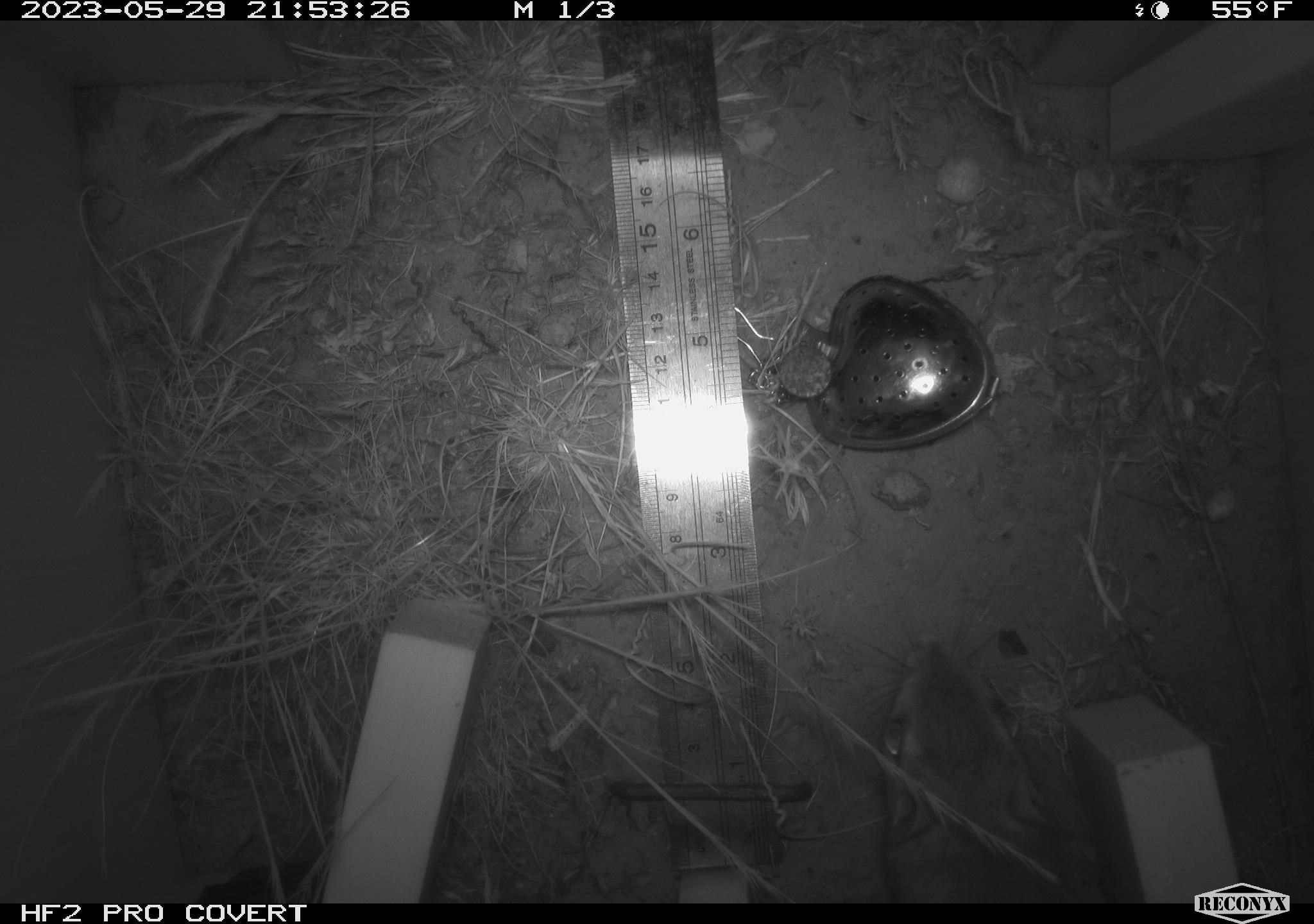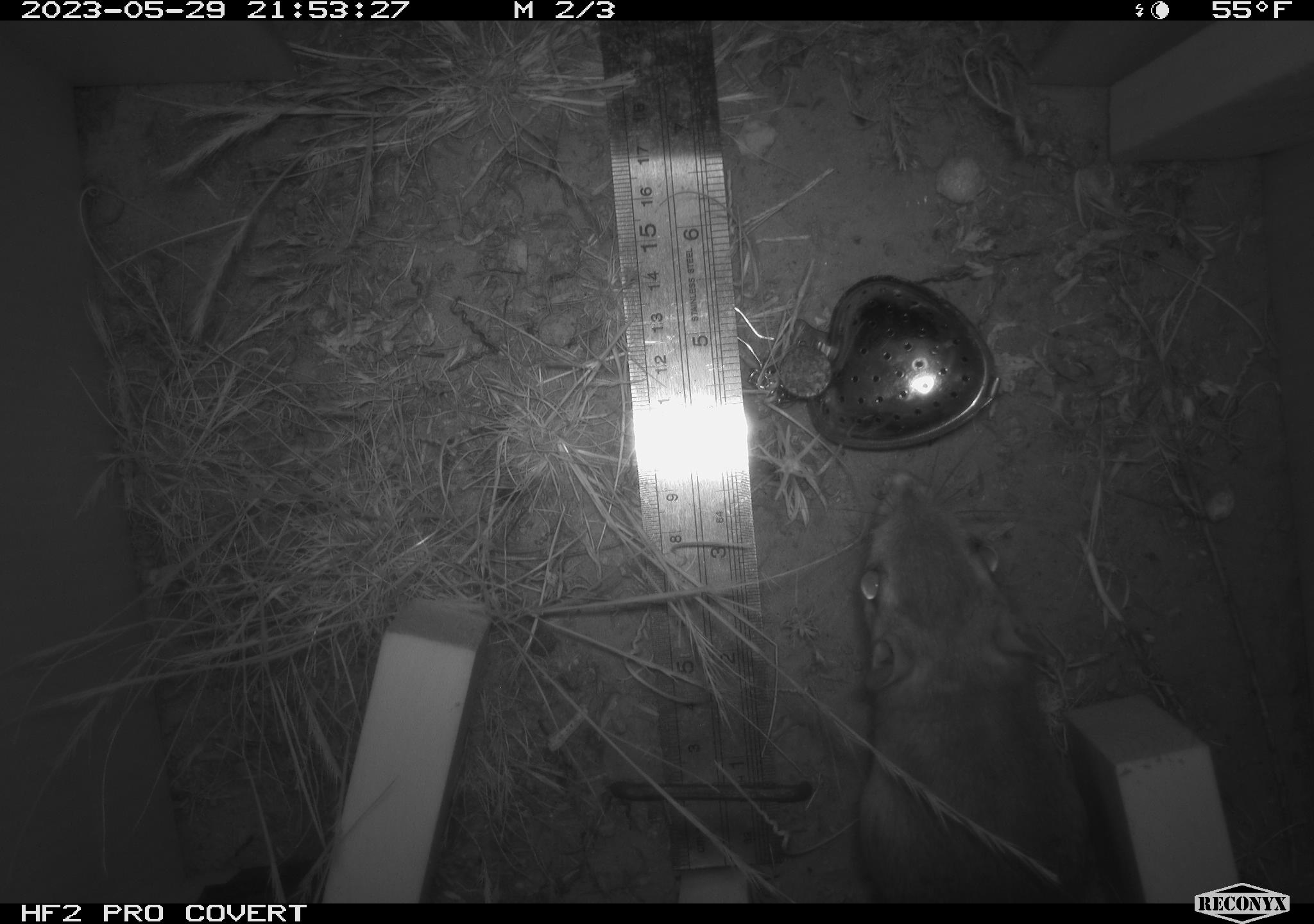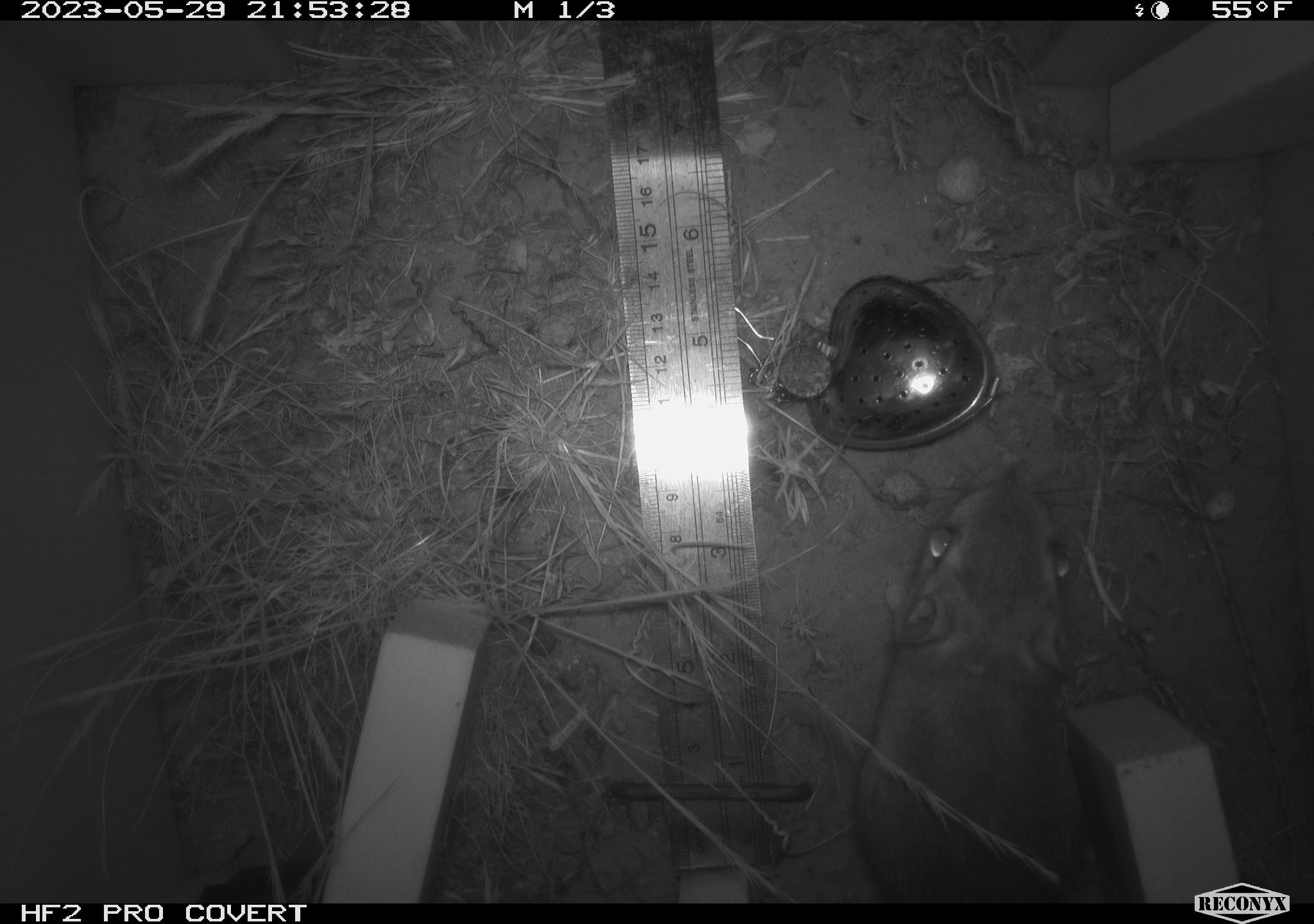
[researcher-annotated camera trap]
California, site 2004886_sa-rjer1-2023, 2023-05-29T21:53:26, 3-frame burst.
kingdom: Animalia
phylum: Chordata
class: Mammalia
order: Rodentia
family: Heteromyidae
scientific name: Heteromyidae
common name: kangaroo rats and pocket mice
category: heteromyidae family